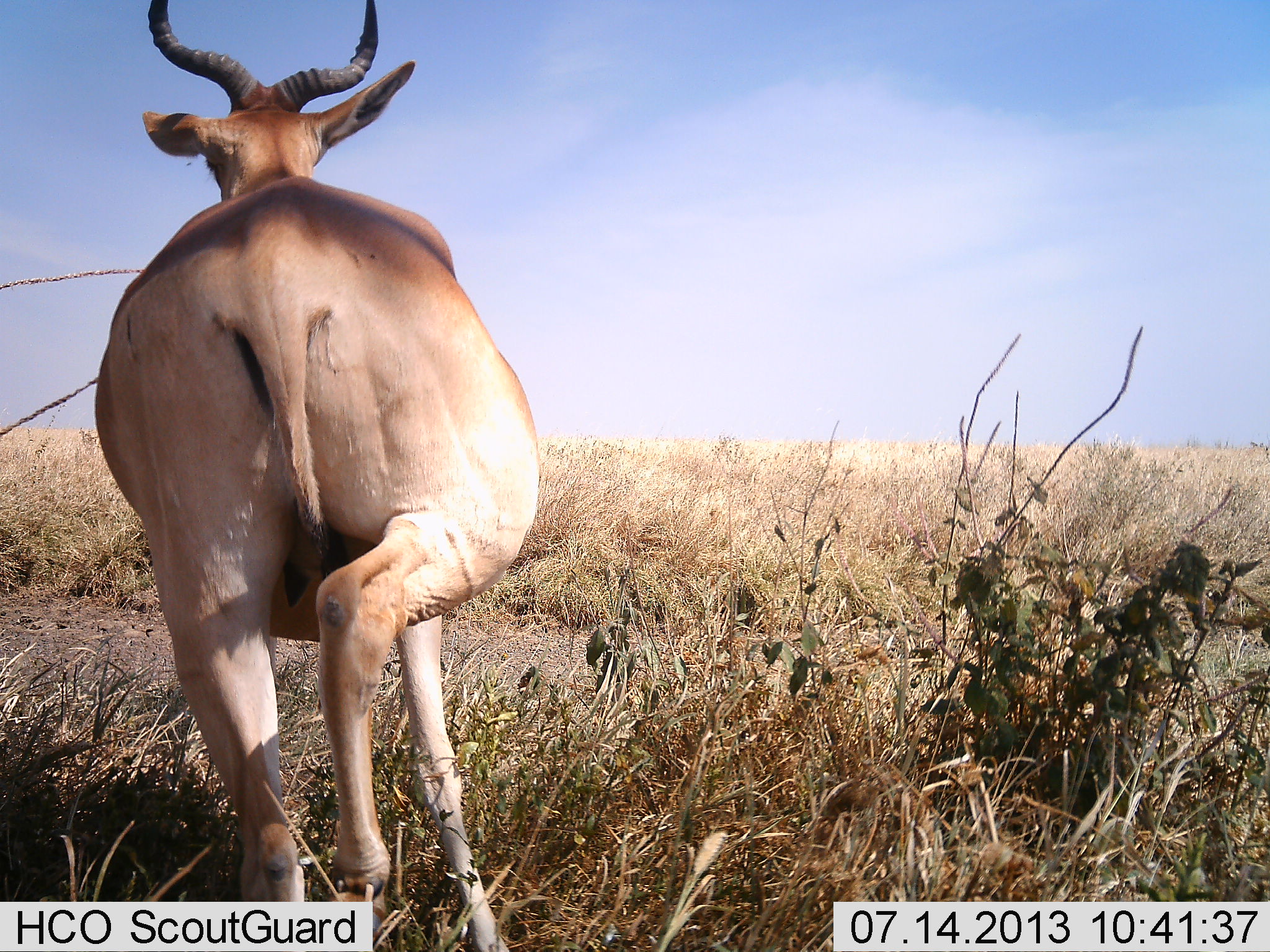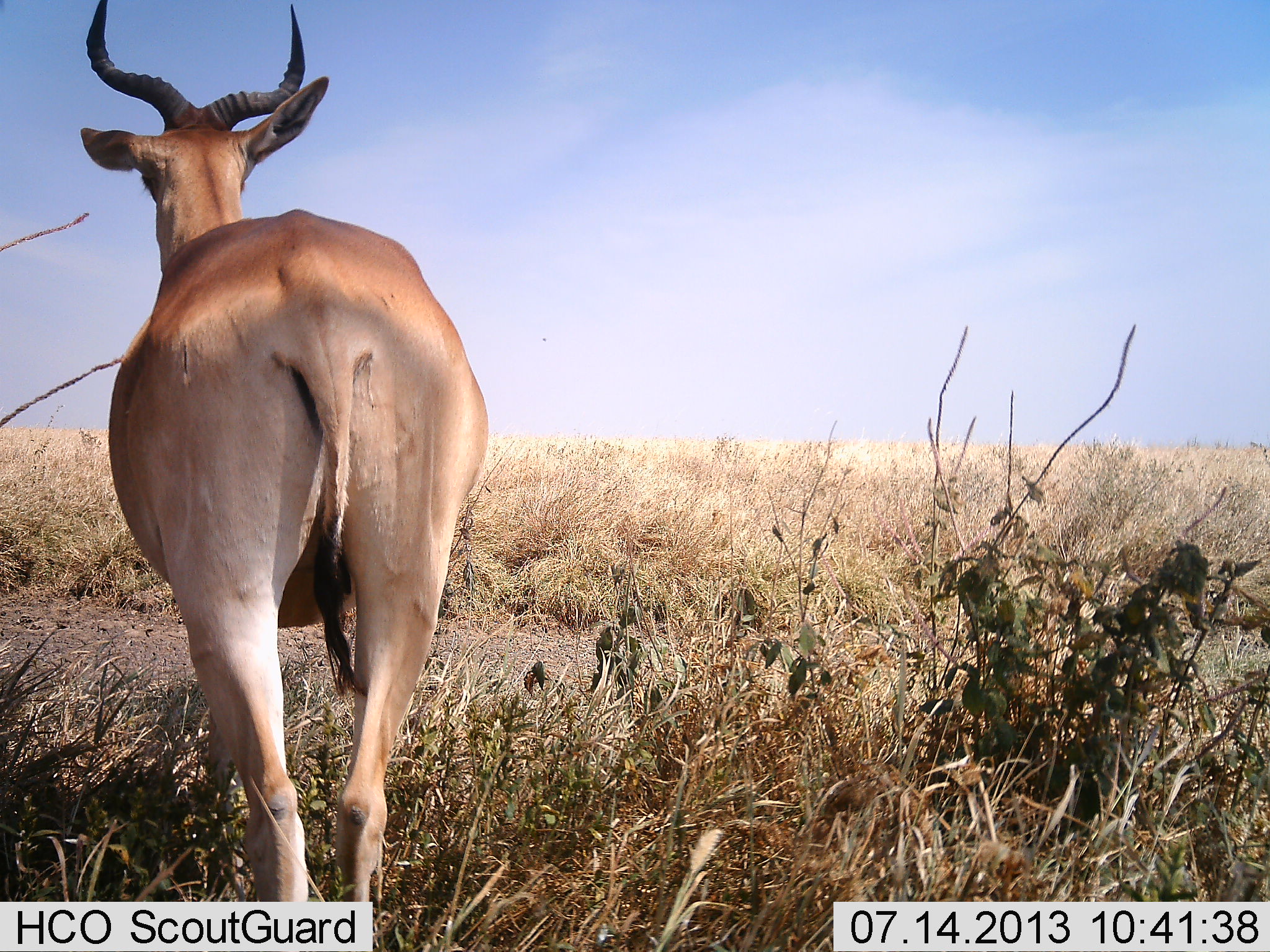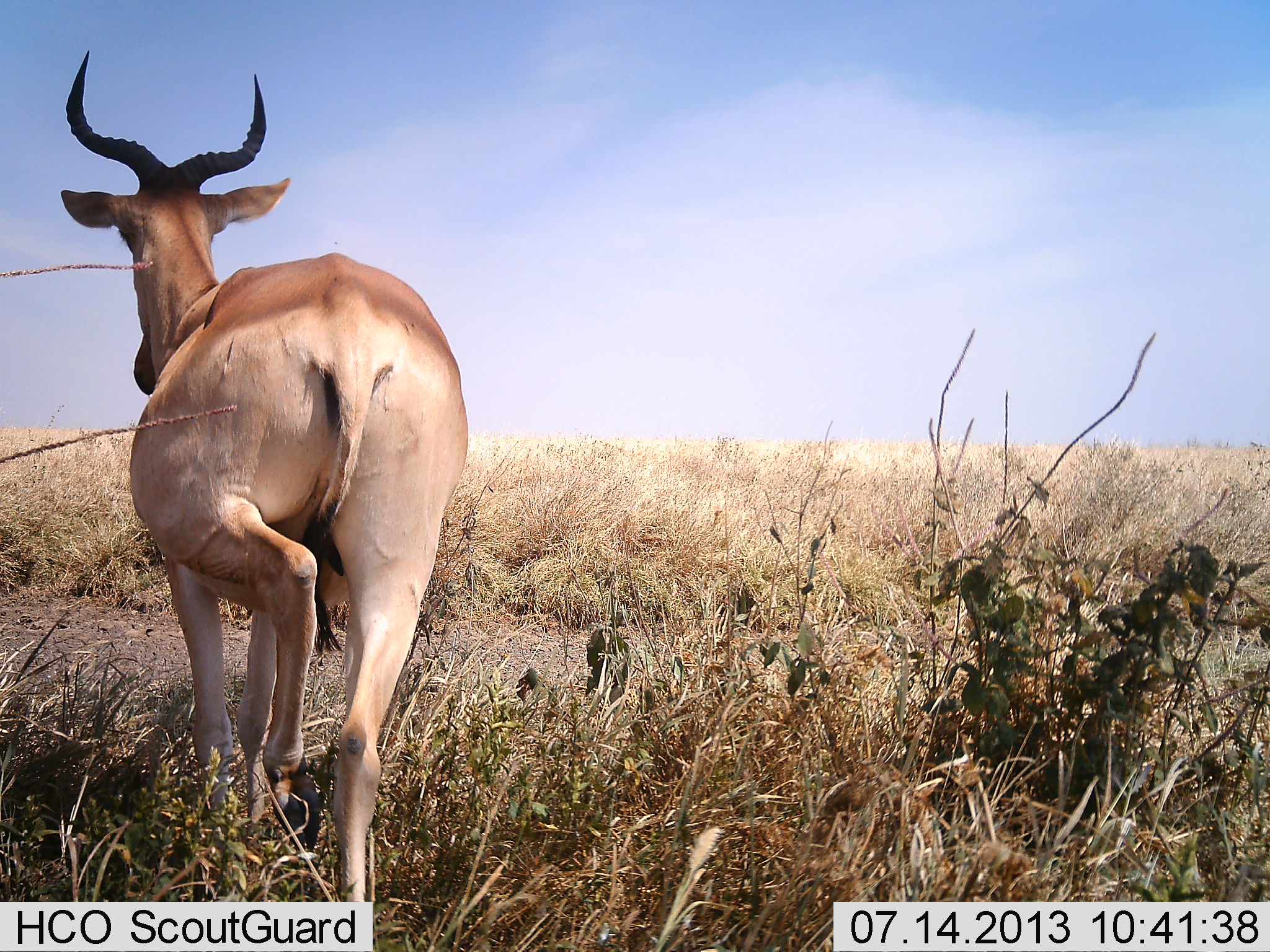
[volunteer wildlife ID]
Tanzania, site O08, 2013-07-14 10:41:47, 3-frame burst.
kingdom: Animalia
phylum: Chordata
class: Mammalia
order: Artiodactyla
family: Bovidae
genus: Alcelaphus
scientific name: Alcelaphus buselaphus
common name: hartebeest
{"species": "hartebeest (Alcelaphus buselaphus)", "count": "1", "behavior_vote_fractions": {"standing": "30%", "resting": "0%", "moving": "70%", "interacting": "0%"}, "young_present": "0%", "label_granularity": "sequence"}